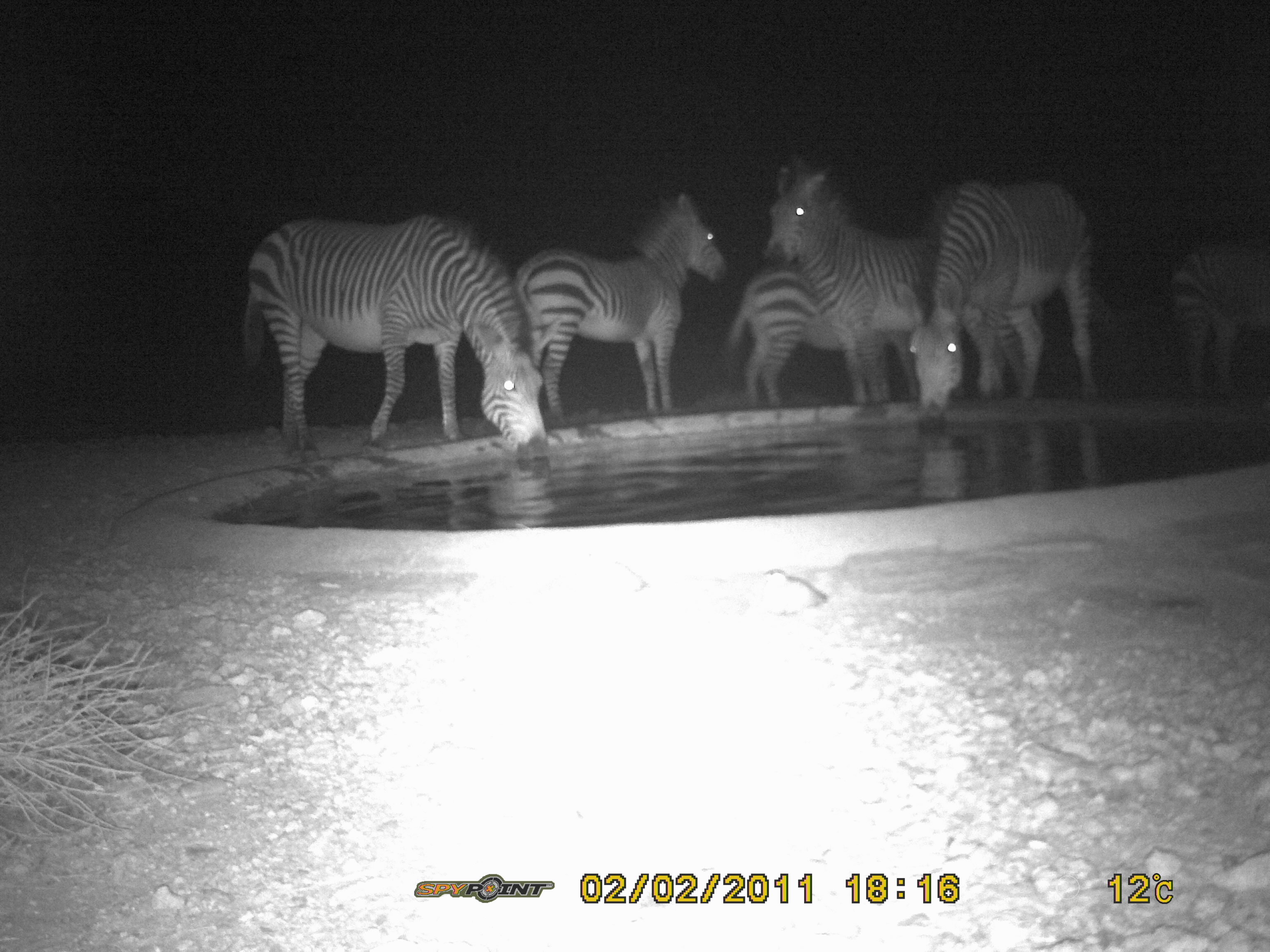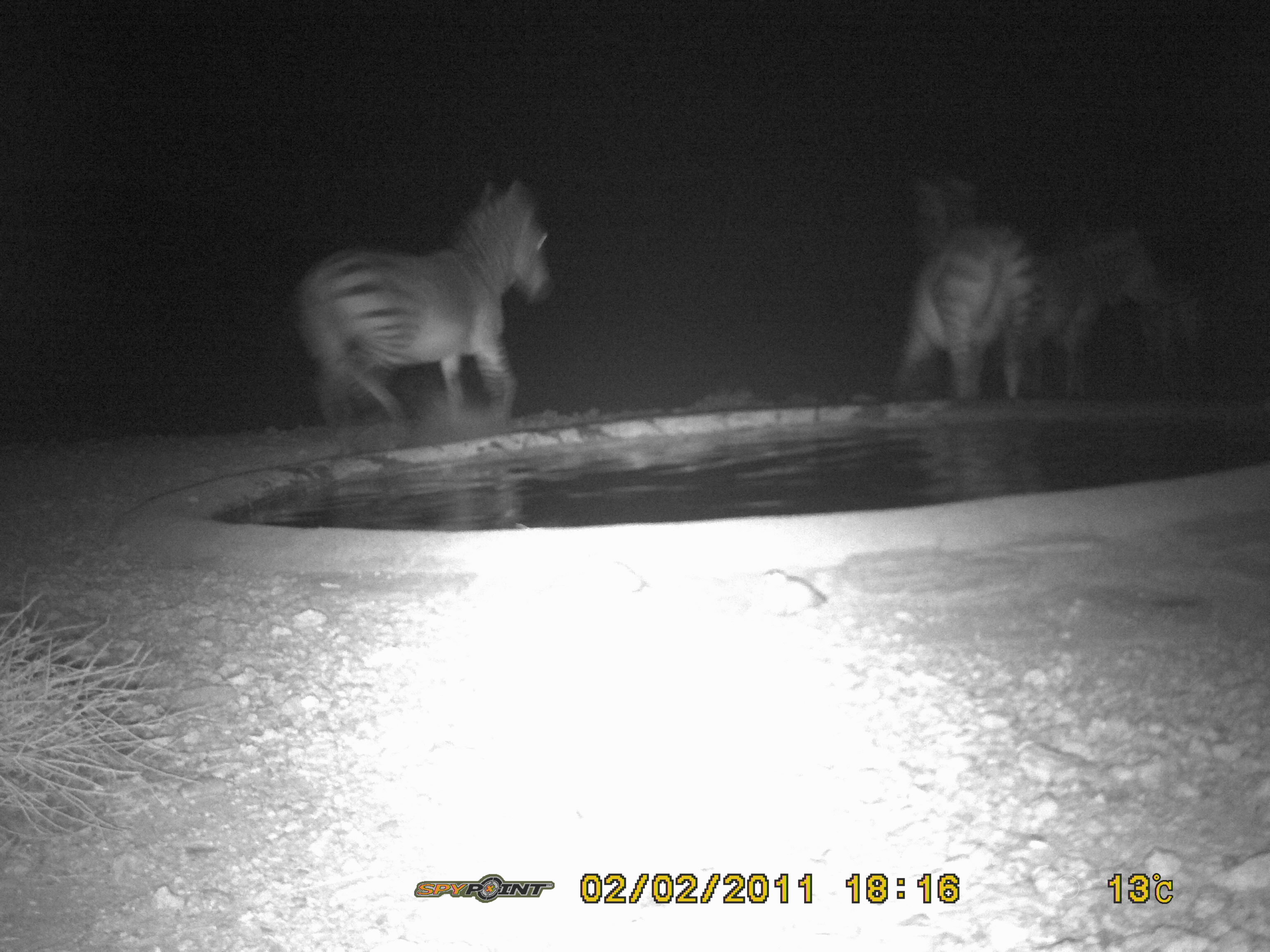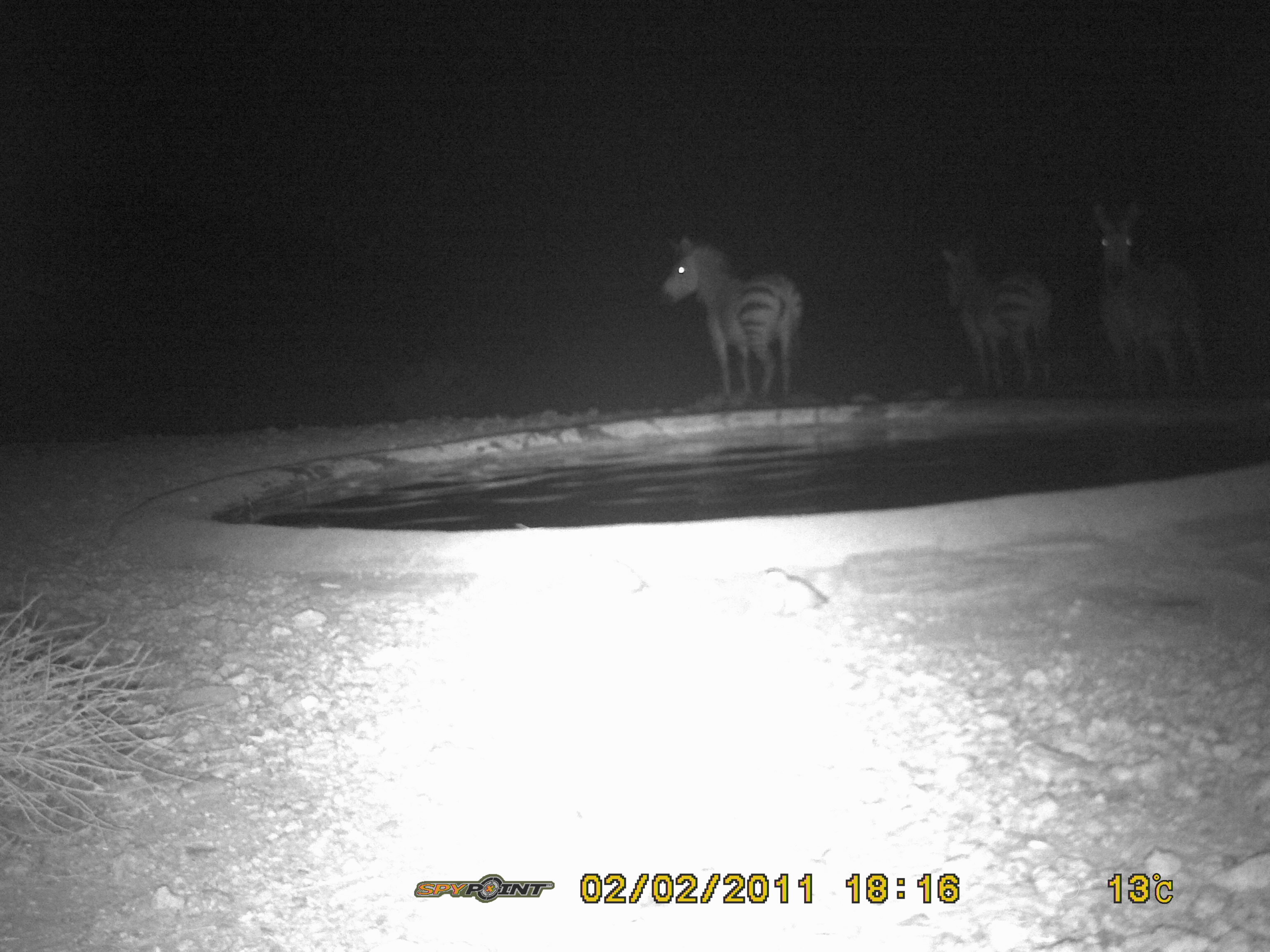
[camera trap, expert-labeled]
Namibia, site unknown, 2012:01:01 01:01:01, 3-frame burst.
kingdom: Animalia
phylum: Chordata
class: Mammalia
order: Perissodactyla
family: Equidae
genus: Equus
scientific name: Equus zebra hartmannae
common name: hartmann's mountain zebra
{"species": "Equus zebra hartmannae (hartmann's mountain zebra)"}